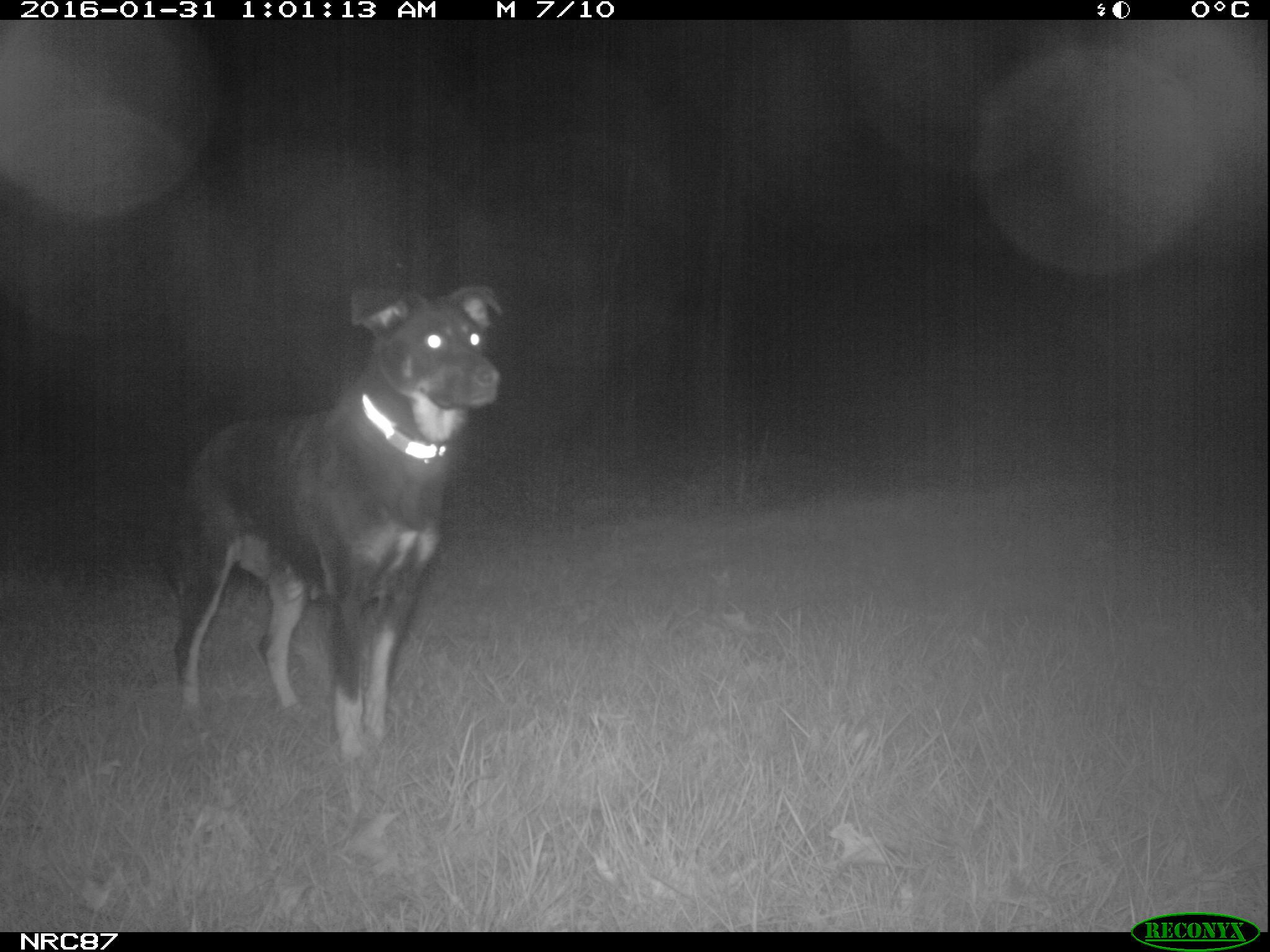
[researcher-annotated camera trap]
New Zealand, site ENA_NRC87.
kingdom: Animalia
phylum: Chordata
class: Mammalia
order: Carnivora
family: Canidae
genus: Canis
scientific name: Canis familiaris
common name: domestic dog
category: dog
Dog (domestic dog) (Canis familiaris).